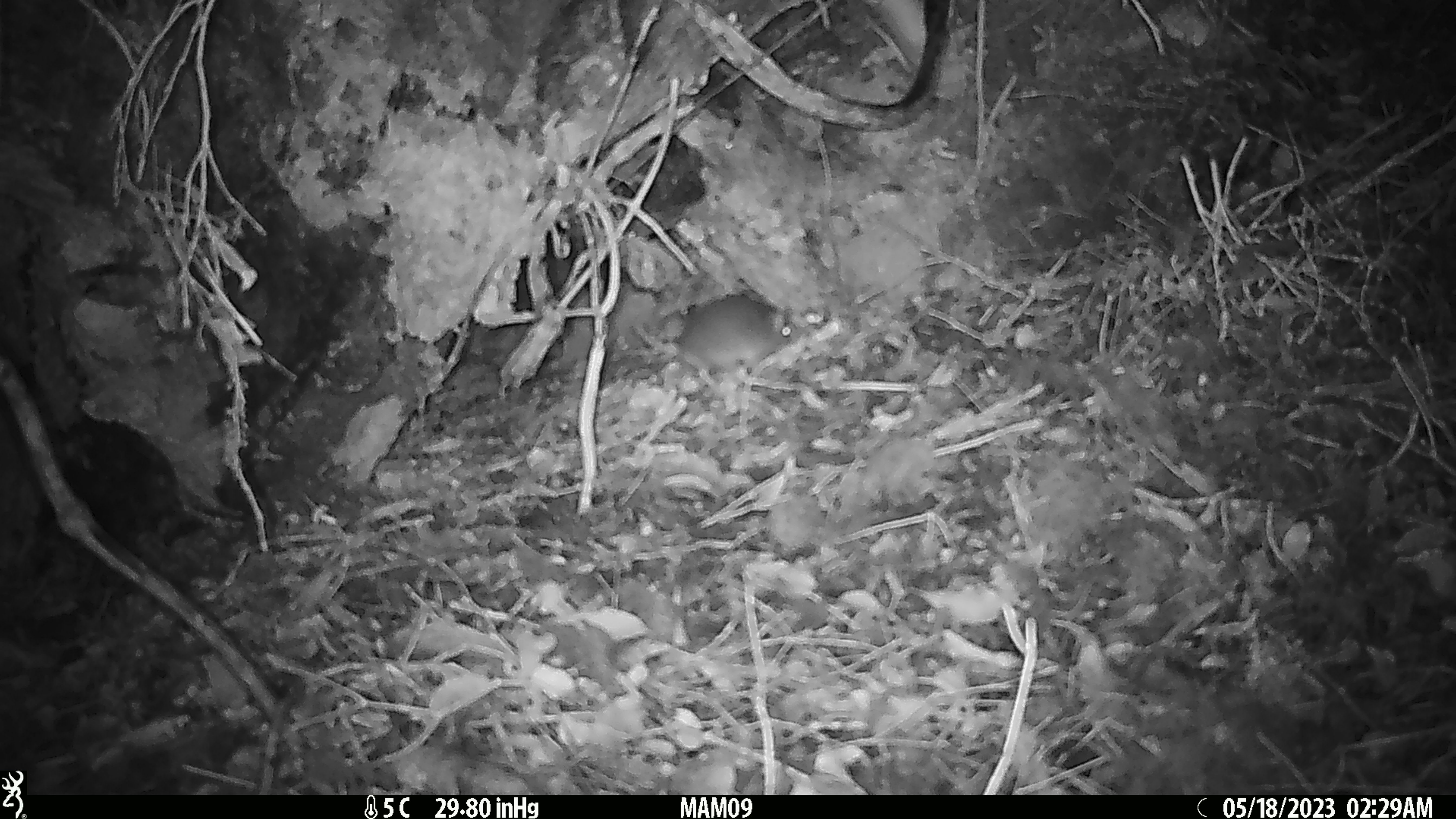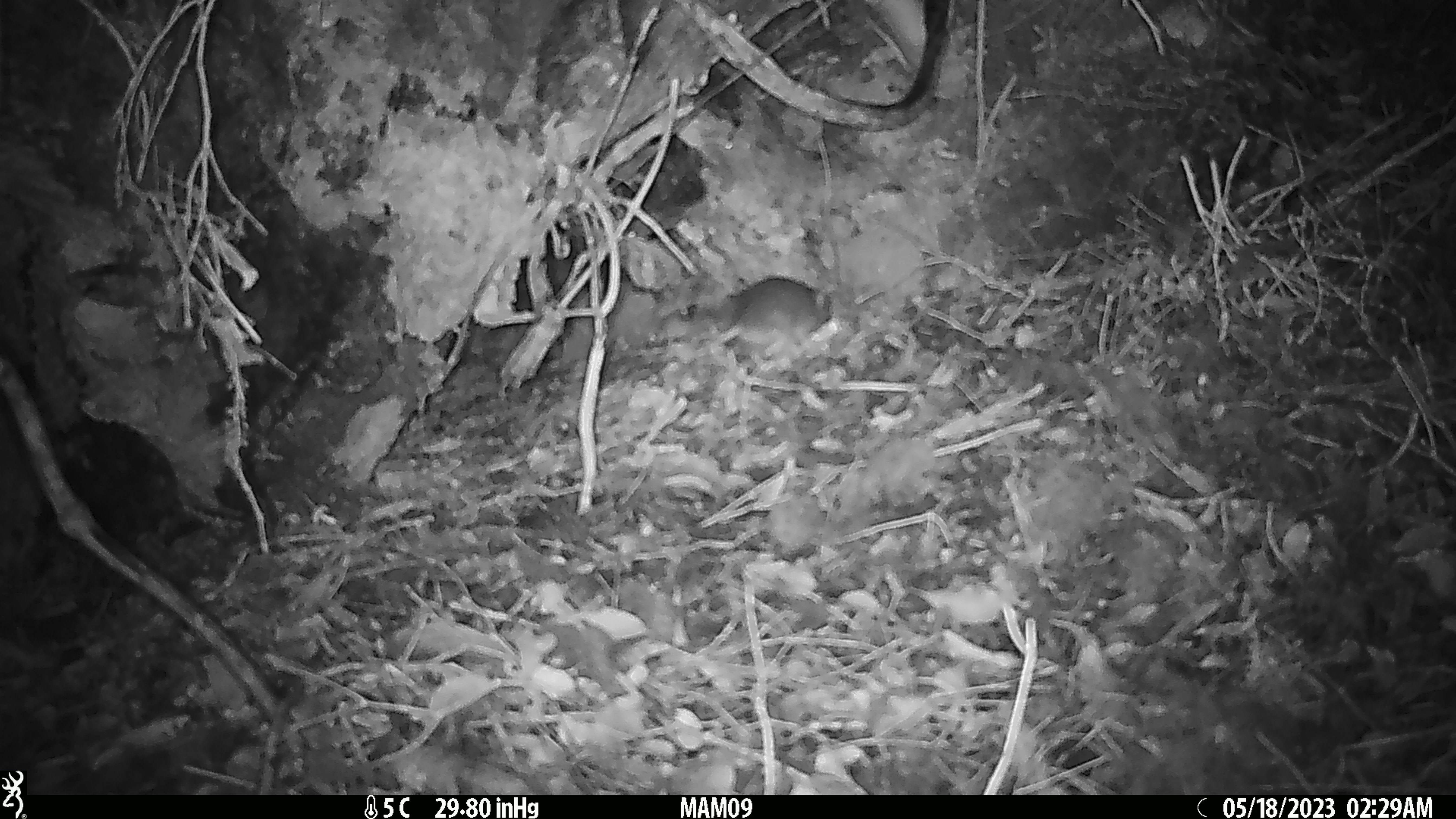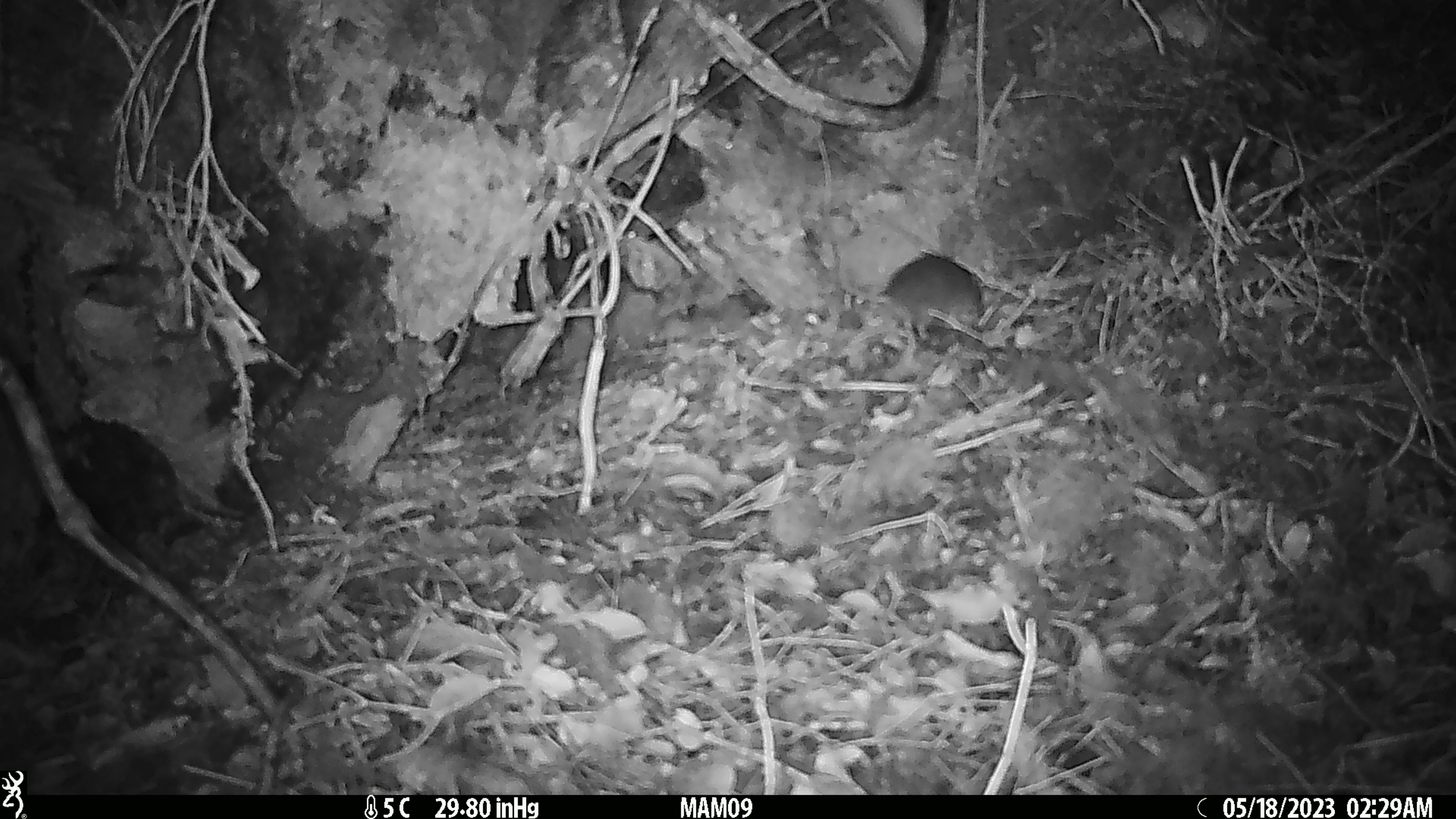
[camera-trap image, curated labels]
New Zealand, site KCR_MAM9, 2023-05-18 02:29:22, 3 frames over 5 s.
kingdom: Animalia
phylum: Chordata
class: Mammalia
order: Rodentia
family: Muridae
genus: Rattus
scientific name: Rattus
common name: rat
Rat (Rattus).